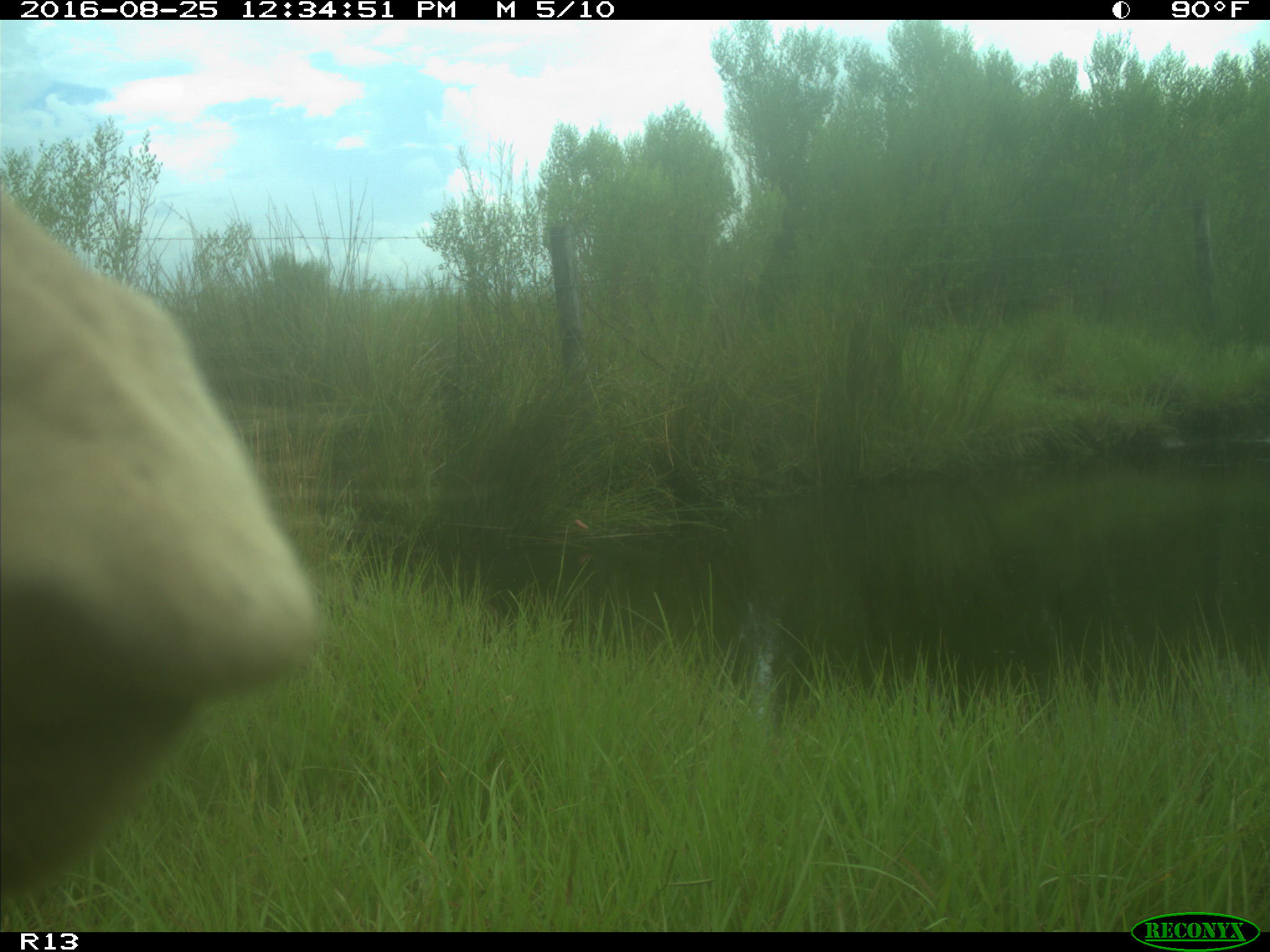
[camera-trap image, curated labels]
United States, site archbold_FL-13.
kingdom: Animalia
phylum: Chordata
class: Mammalia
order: Artiodactyla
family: Bovidae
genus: Bos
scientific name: Bos taurus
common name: domestic cow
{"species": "Bos taurus (domestic cow)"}